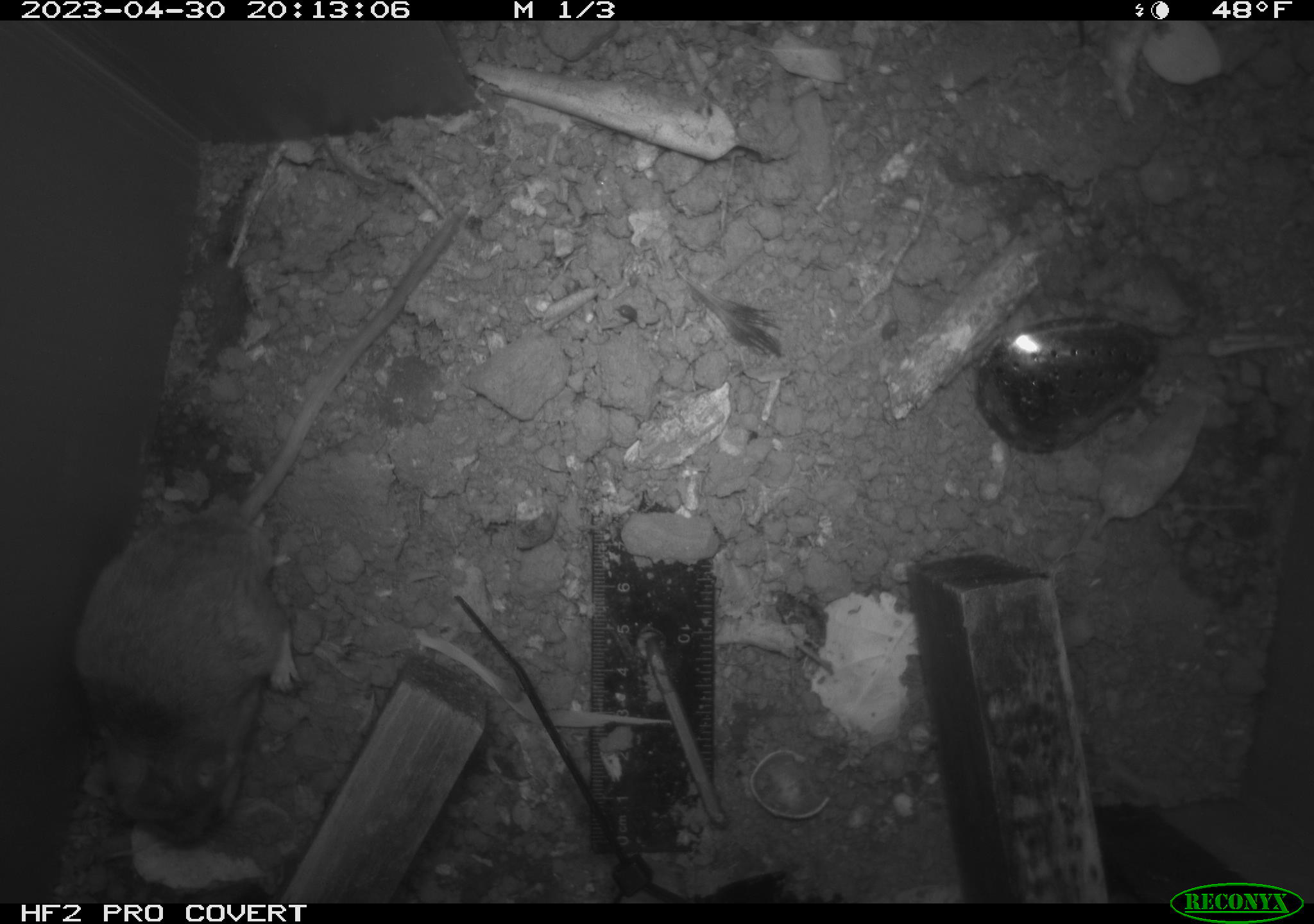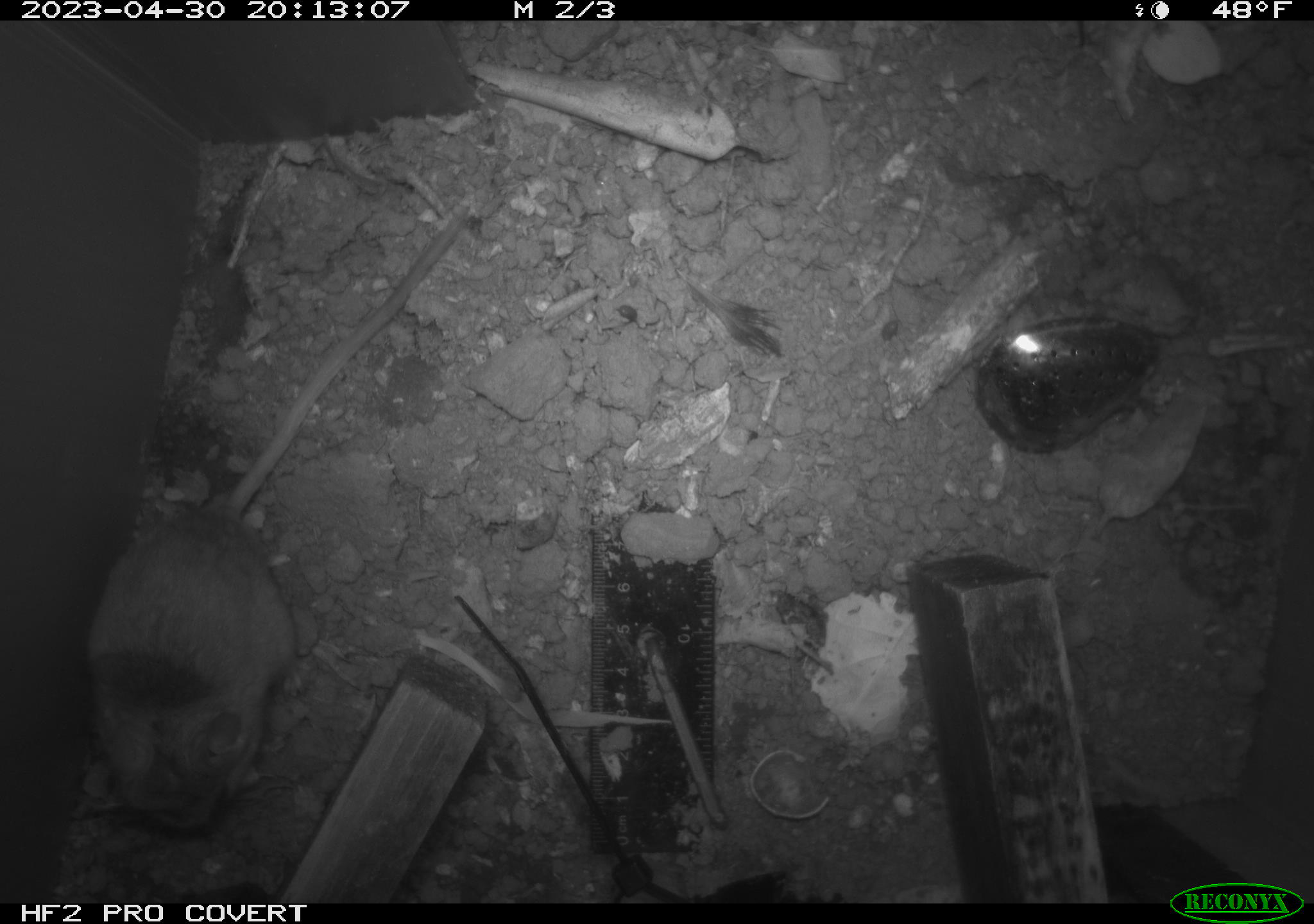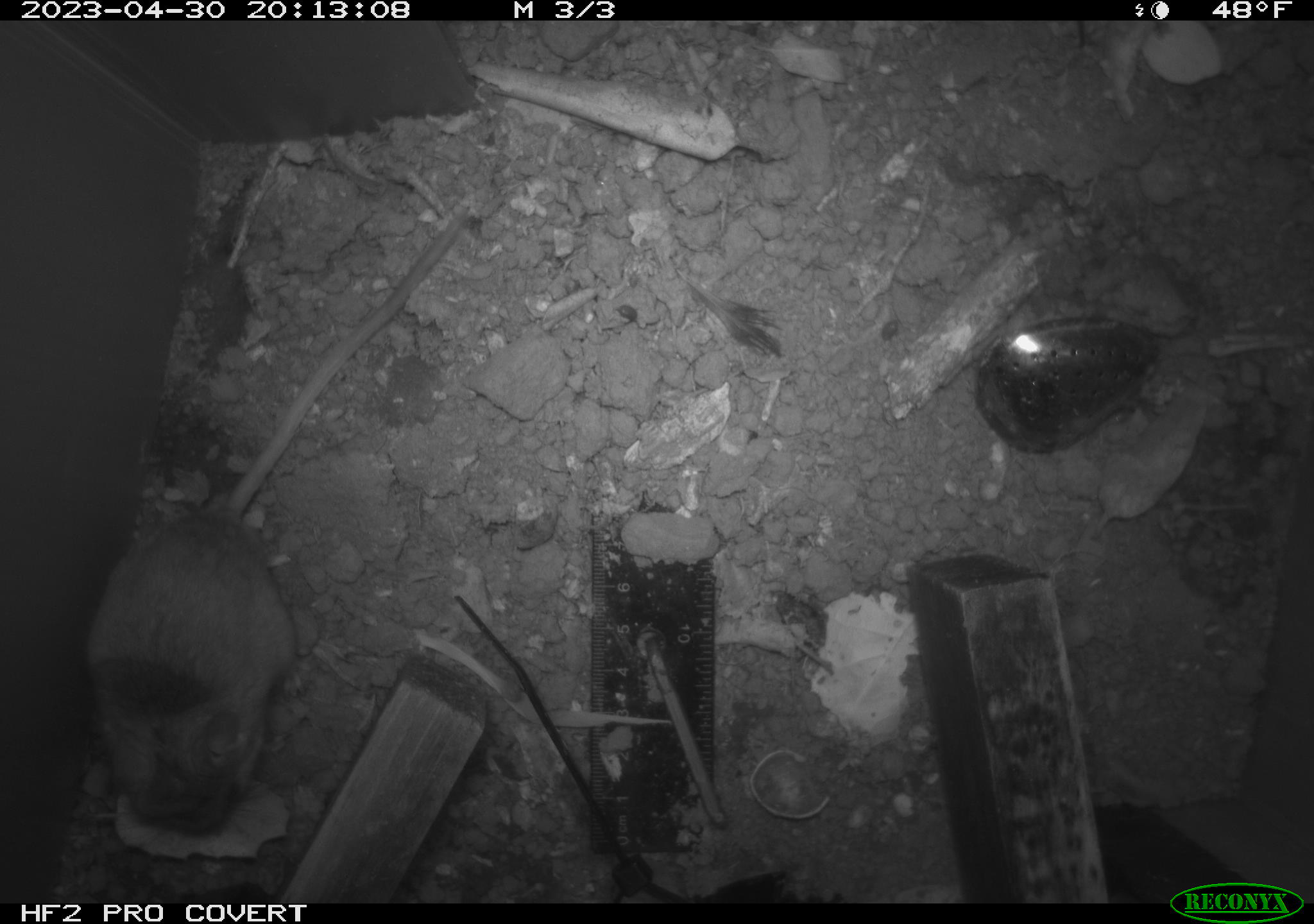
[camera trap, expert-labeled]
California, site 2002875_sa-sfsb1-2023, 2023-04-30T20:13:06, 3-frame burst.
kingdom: Animalia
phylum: Chordata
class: Mammalia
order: Rodentia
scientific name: Rodentia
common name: mouse species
Mouse species (Rodentia).